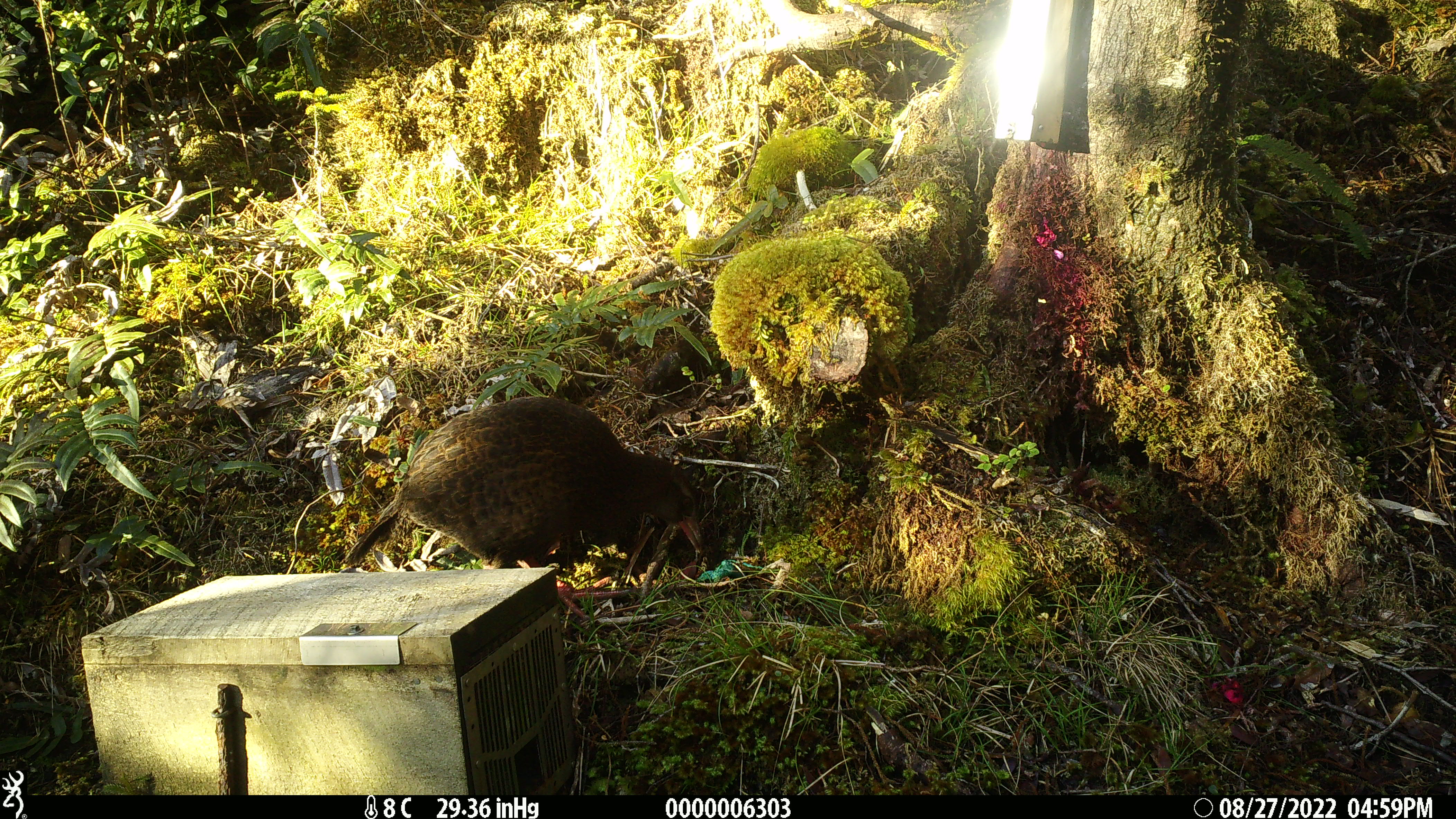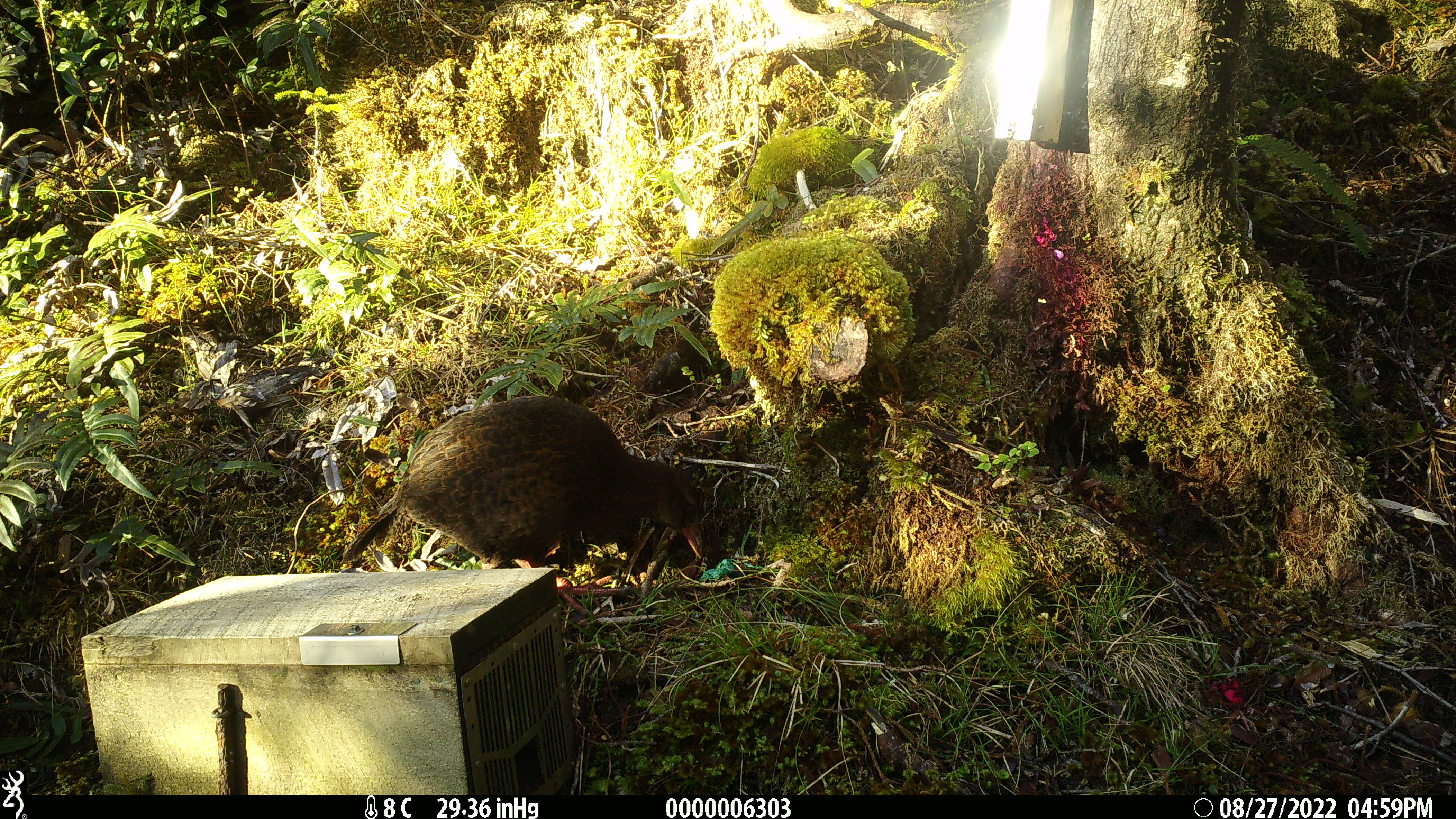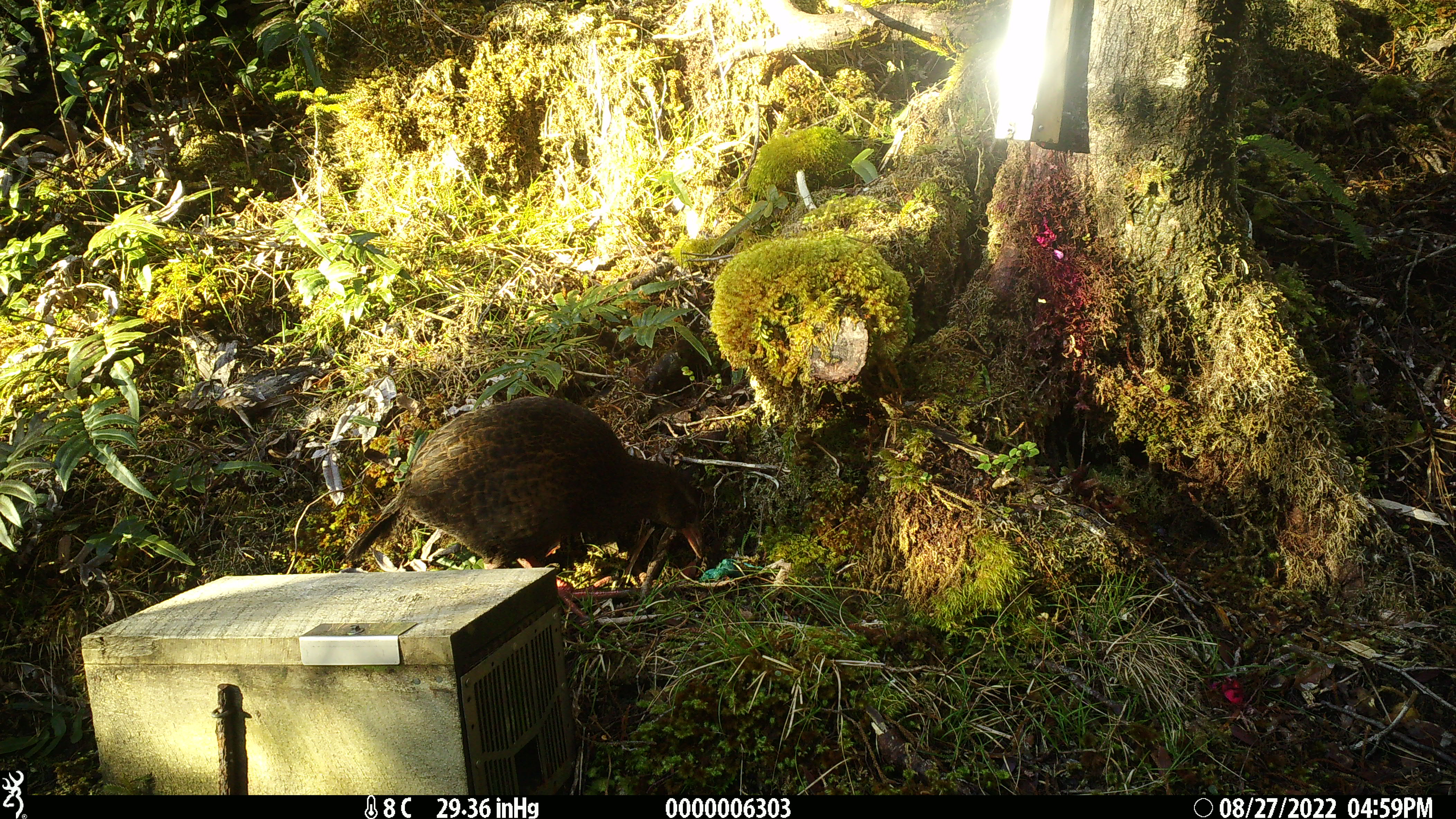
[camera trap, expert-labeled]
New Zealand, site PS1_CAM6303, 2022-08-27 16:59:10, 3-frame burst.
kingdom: Animalia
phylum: Chordata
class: Aves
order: Gruiformes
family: Rallidae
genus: Gallirallus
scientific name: Gallirallus australis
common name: weka